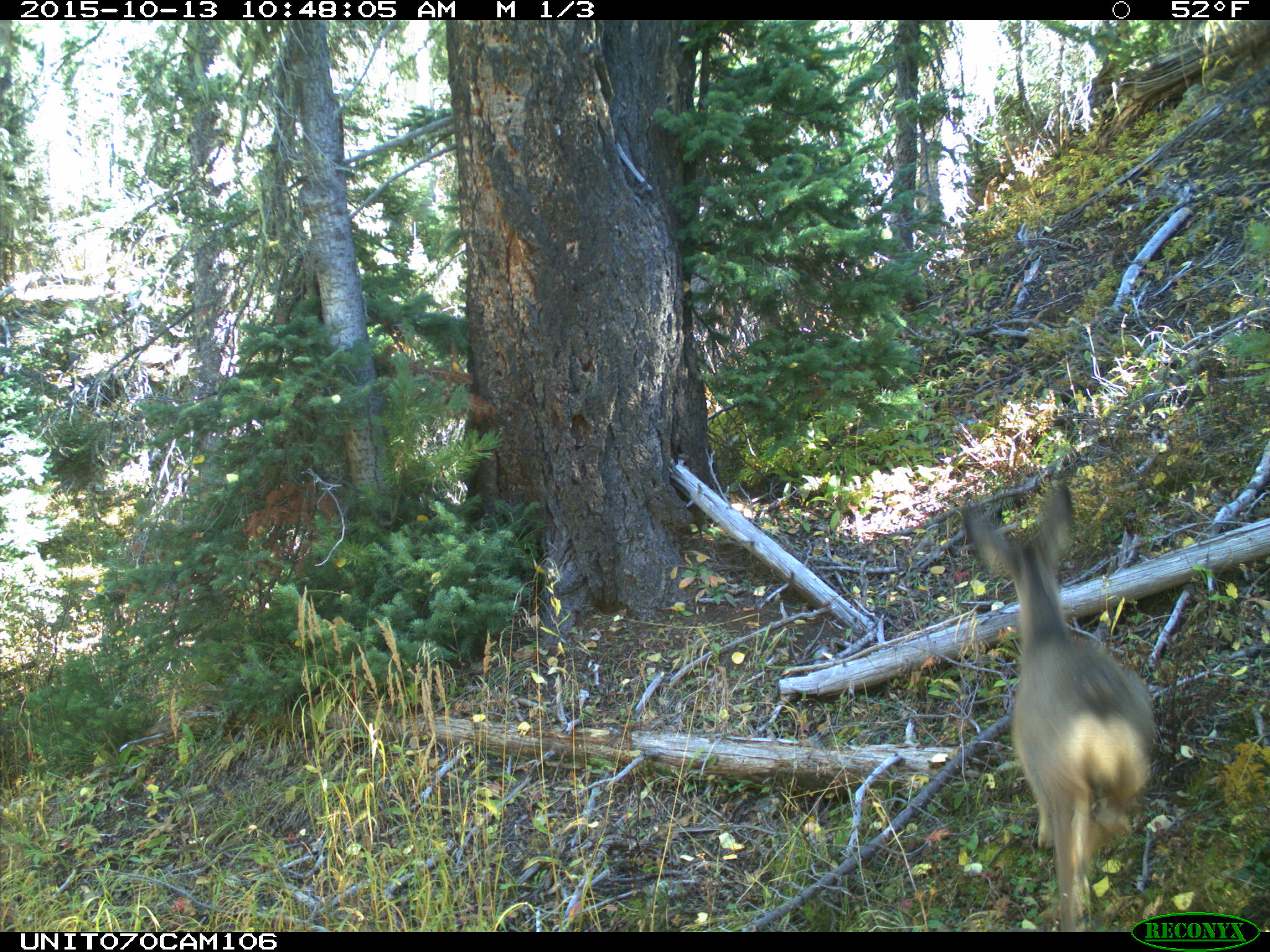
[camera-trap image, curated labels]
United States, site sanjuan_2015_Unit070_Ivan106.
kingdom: Animalia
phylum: Chordata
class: Mammalia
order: Artiodactyla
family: Cervidae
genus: Odocoileus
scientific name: Odocoileus hemionus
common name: mule deer